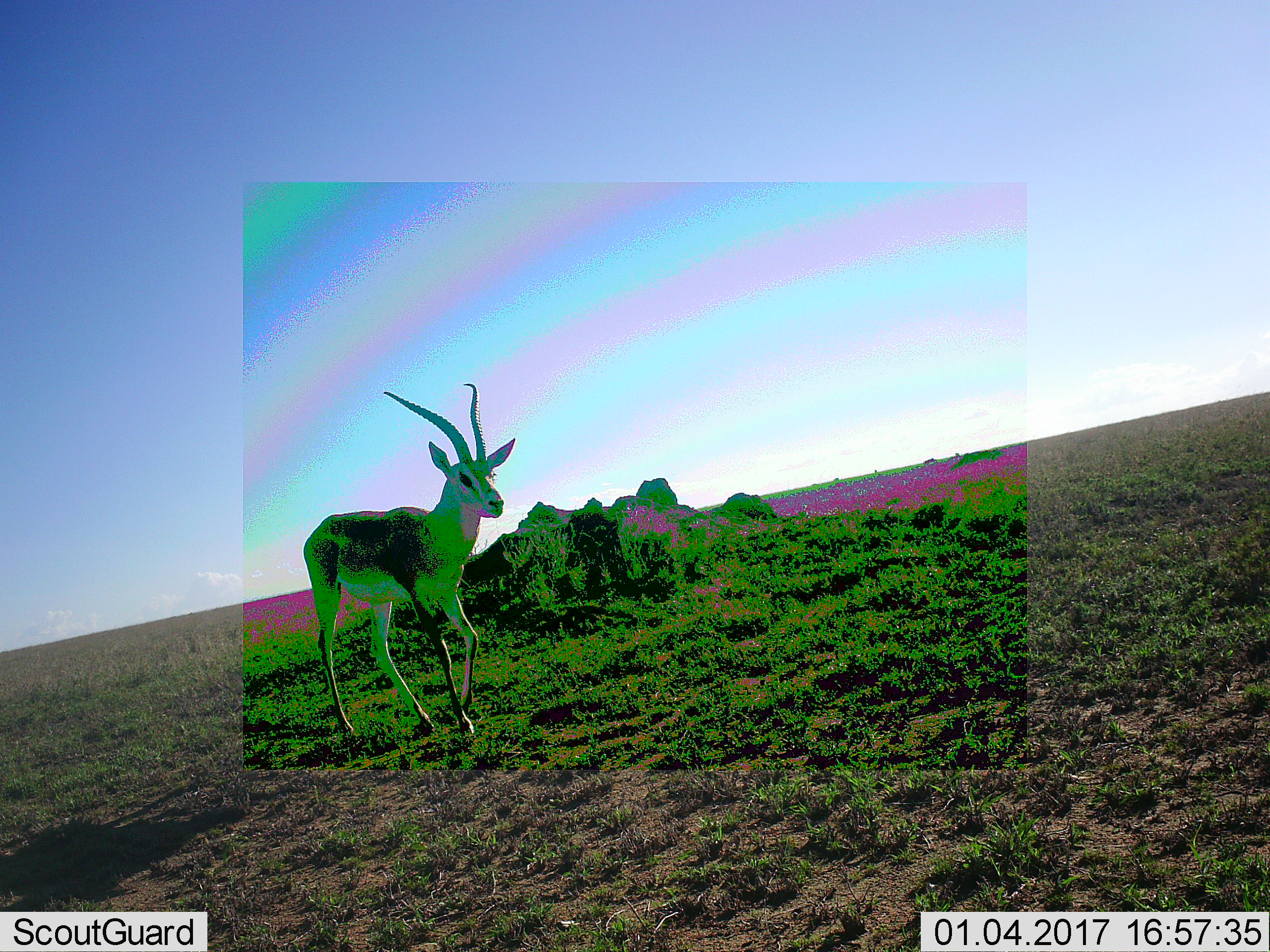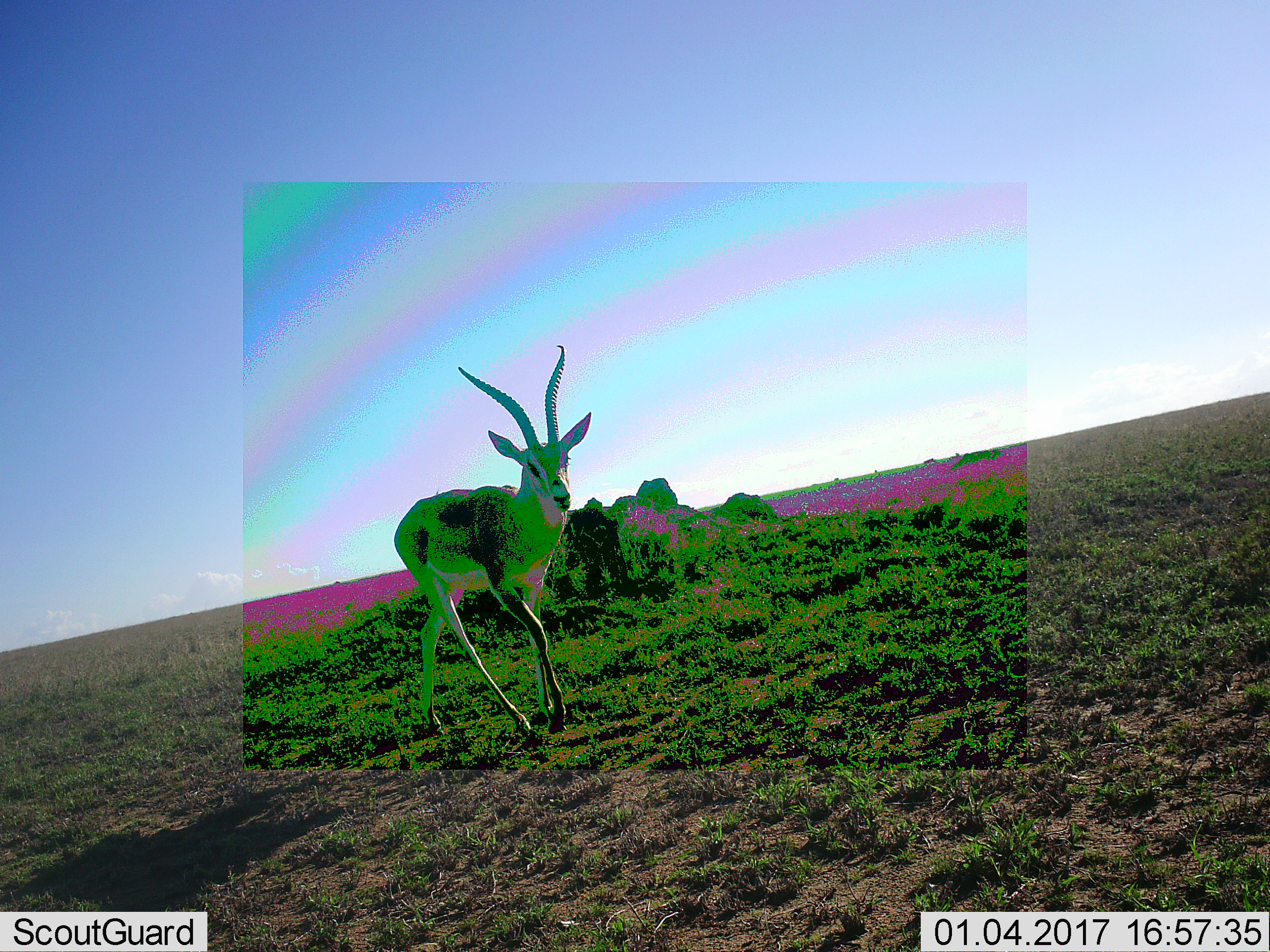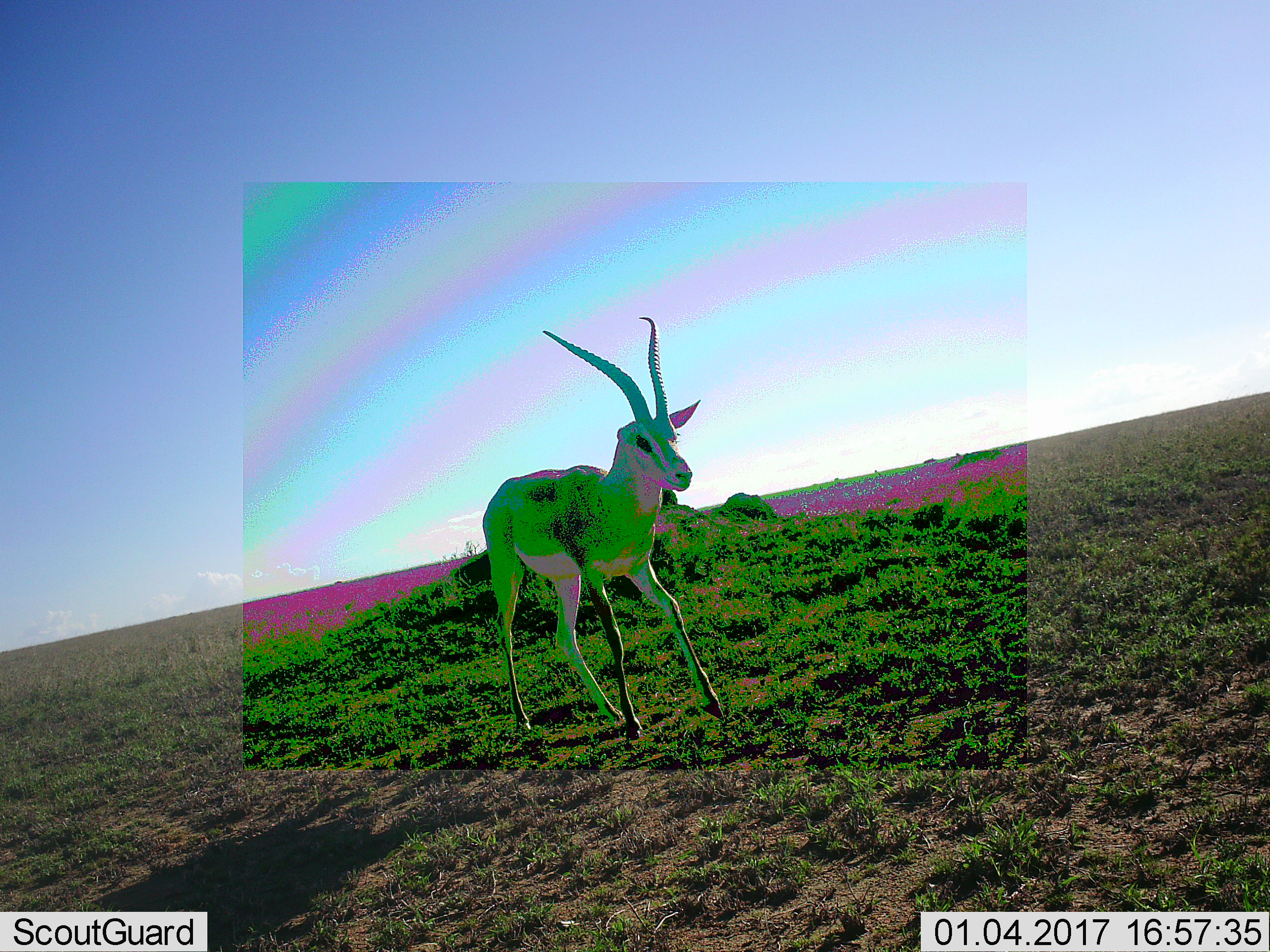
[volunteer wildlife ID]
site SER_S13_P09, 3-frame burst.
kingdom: Animalia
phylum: Chordata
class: Mammalia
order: Artiodactyla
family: Bovidae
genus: Nanger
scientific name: Nanger granti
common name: grant's gazelle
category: gazellegrants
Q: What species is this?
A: Gazellegrants (grant's gazelle) (Nanger granti).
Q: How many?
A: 1.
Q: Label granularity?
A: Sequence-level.